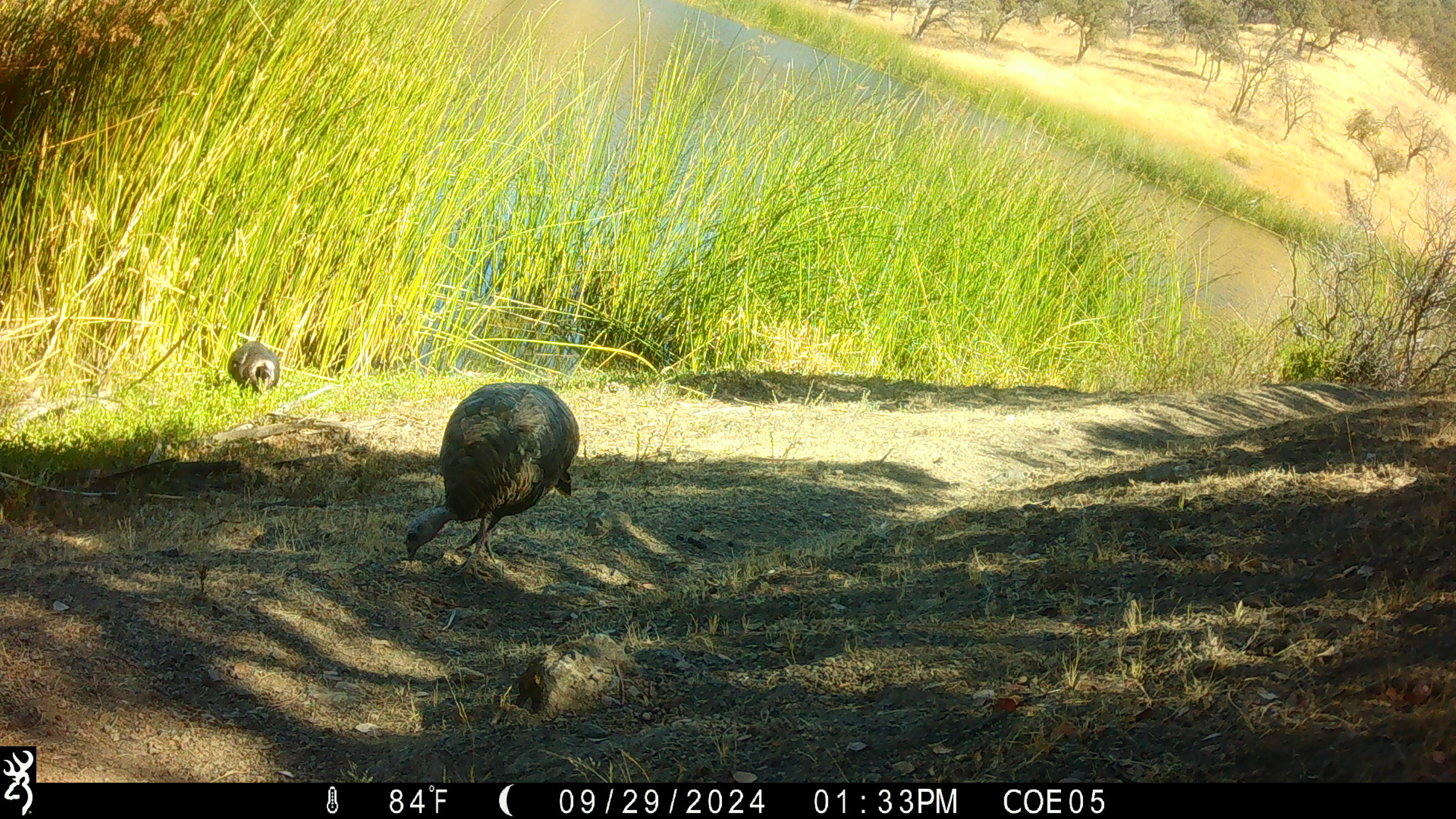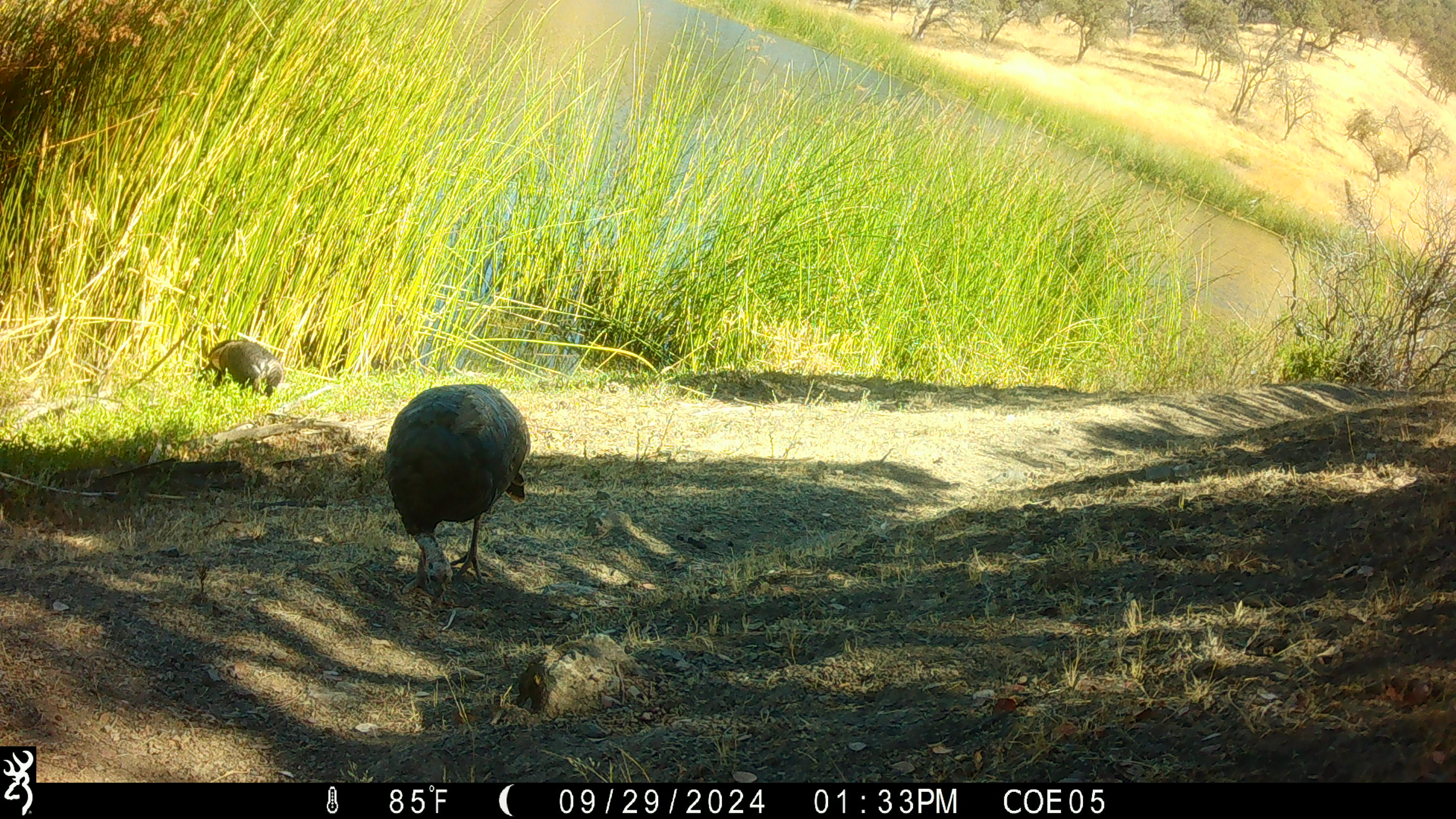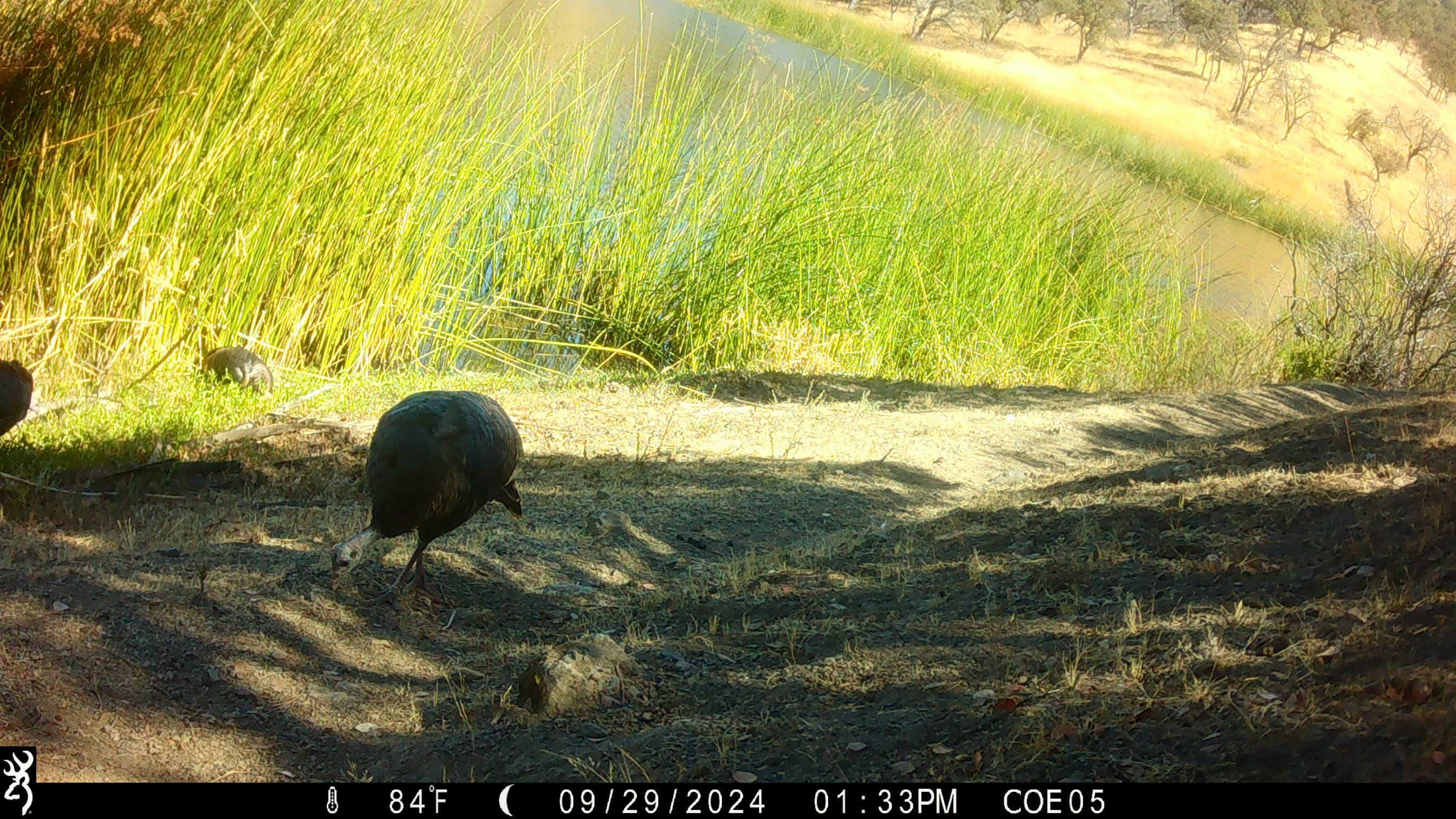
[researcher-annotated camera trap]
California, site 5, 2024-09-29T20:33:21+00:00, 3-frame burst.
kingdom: Animalia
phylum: Chordata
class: Aves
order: Galliformes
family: Phasianidae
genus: Meleagris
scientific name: Meleagris gallopavo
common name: turkey